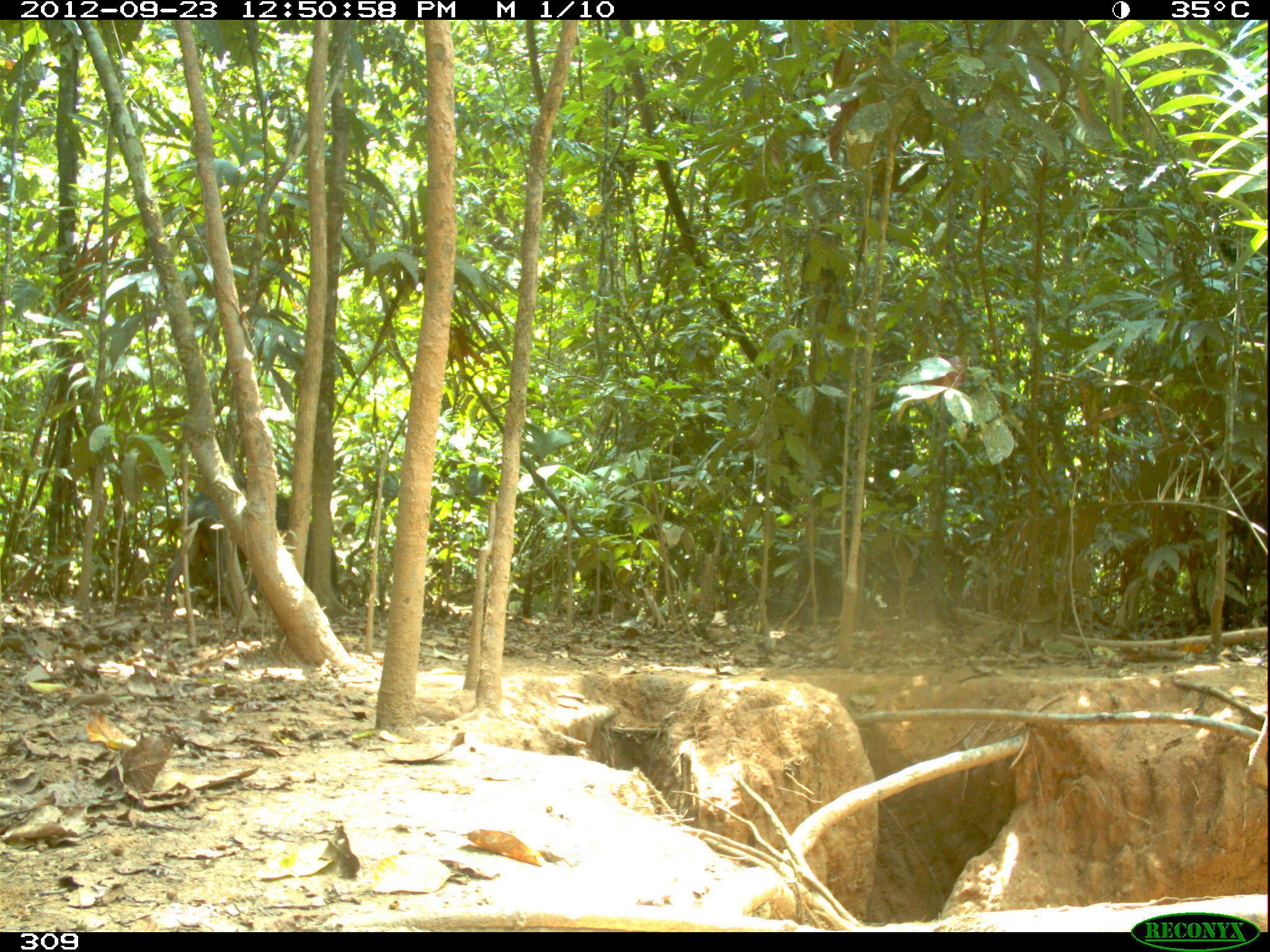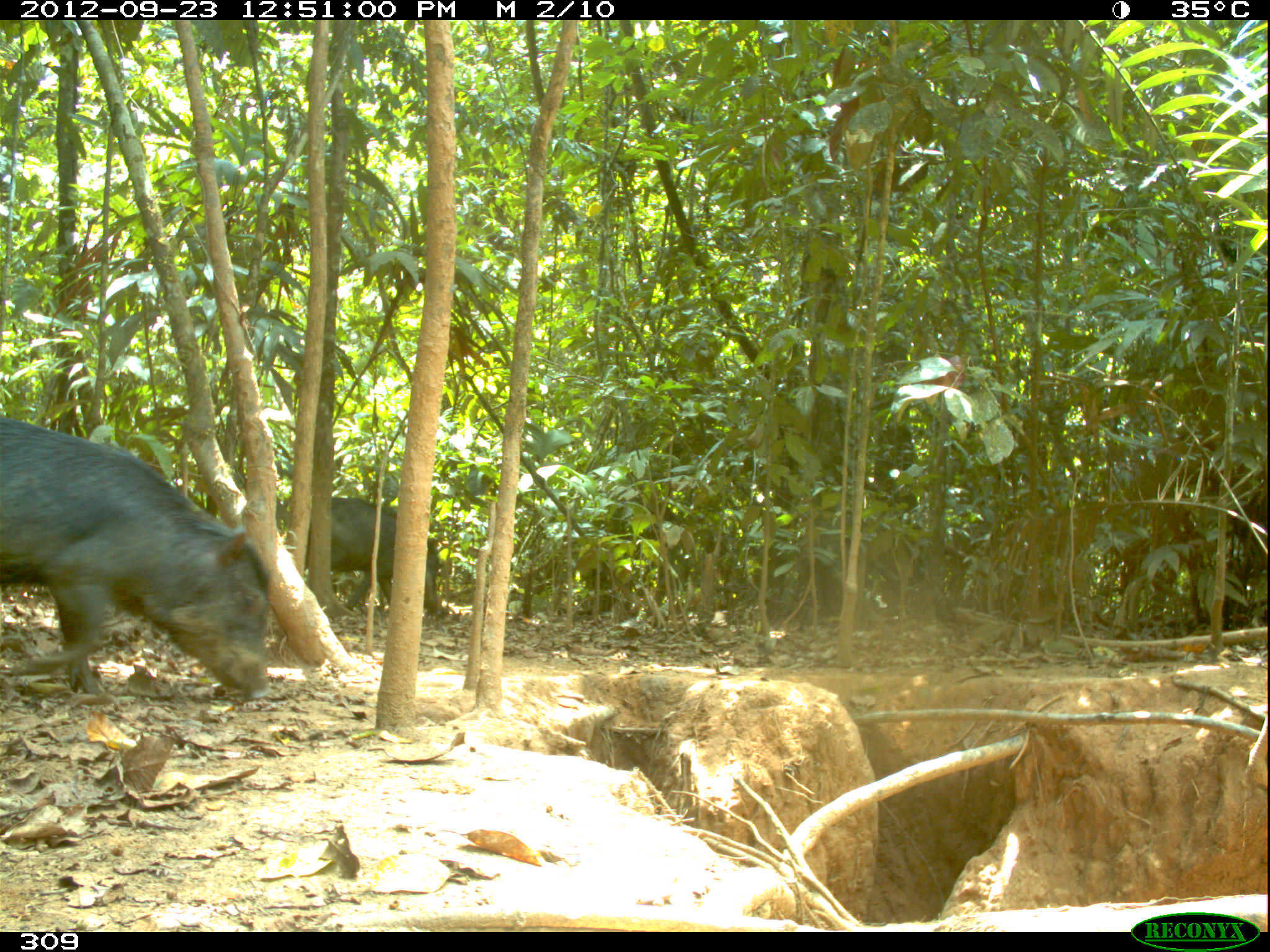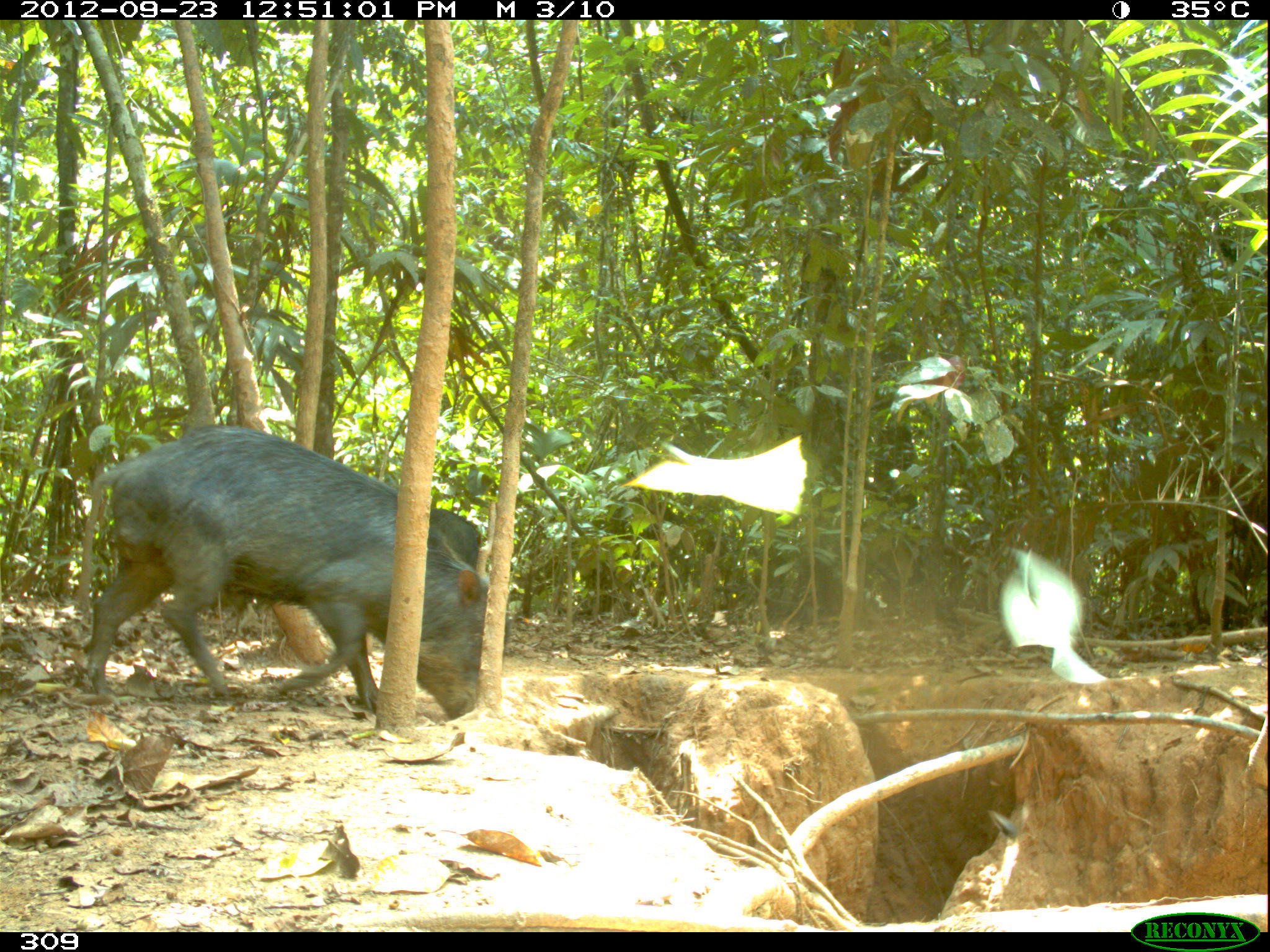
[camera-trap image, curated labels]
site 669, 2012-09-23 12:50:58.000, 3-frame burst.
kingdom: Animalia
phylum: Chordata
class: Mammalia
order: Artiodactyla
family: Tayassuidae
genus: Tayassu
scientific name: Tayassu pecari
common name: white-lipped peccary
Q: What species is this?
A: Tayassu pecari (white-lipped peccary).